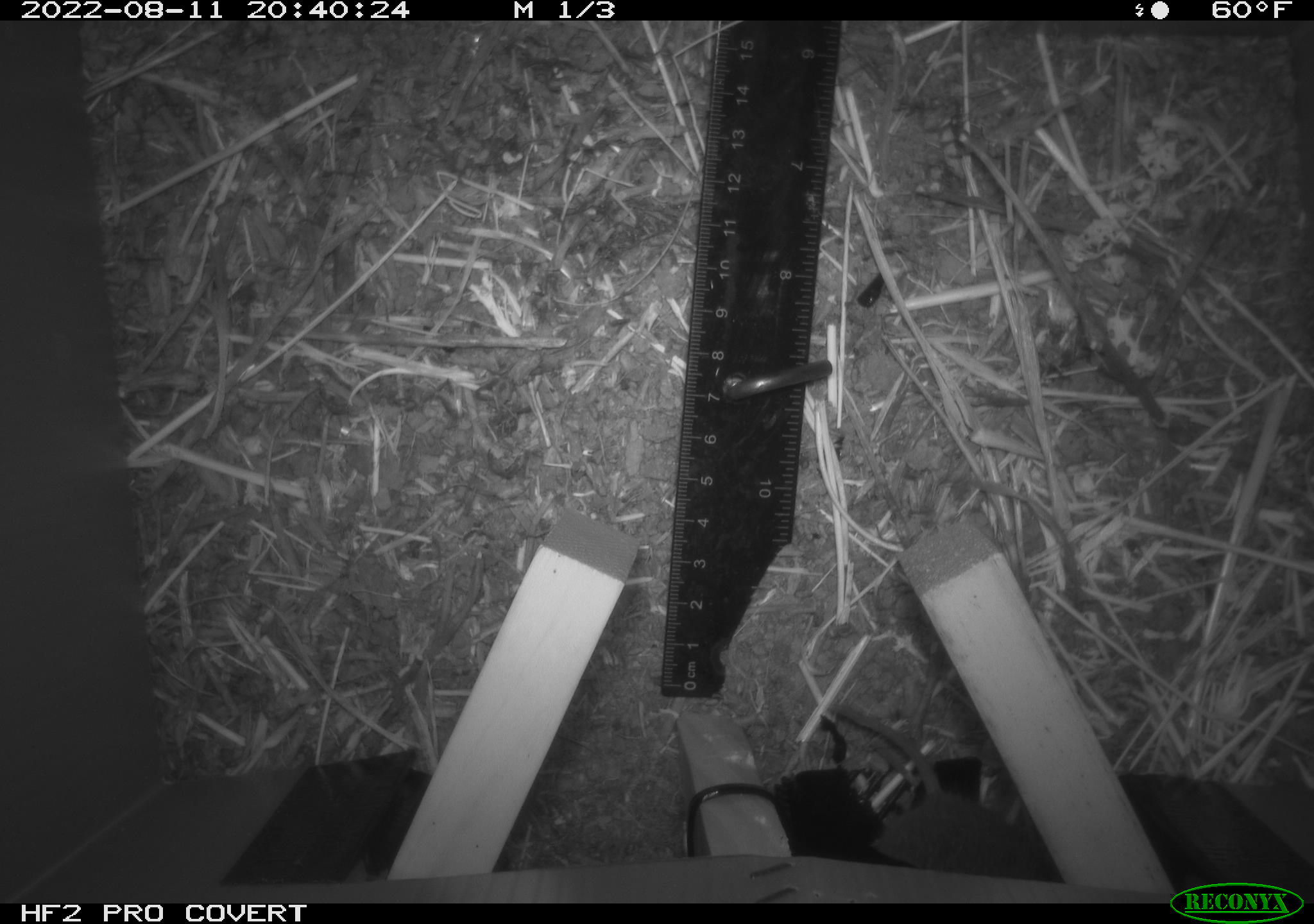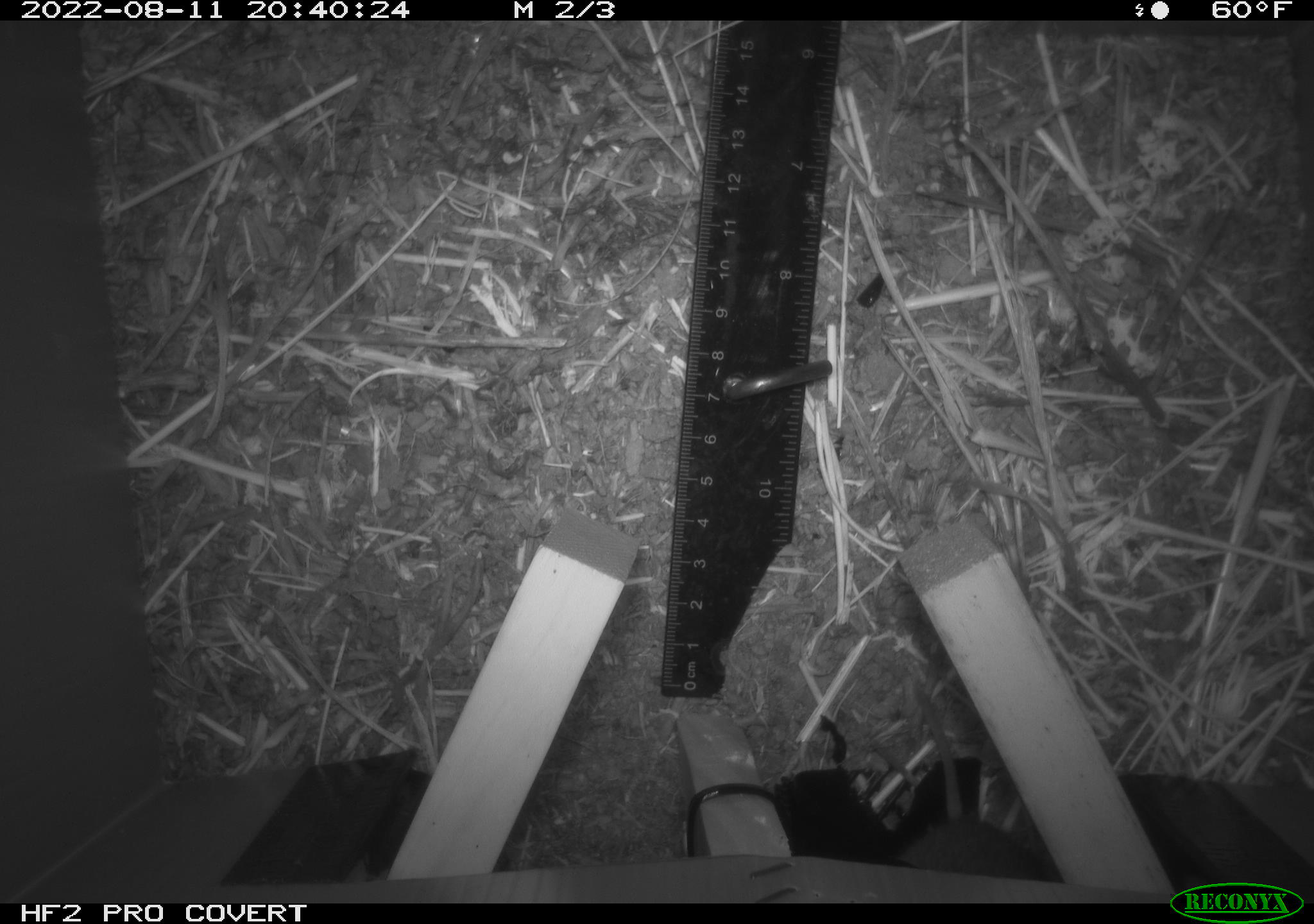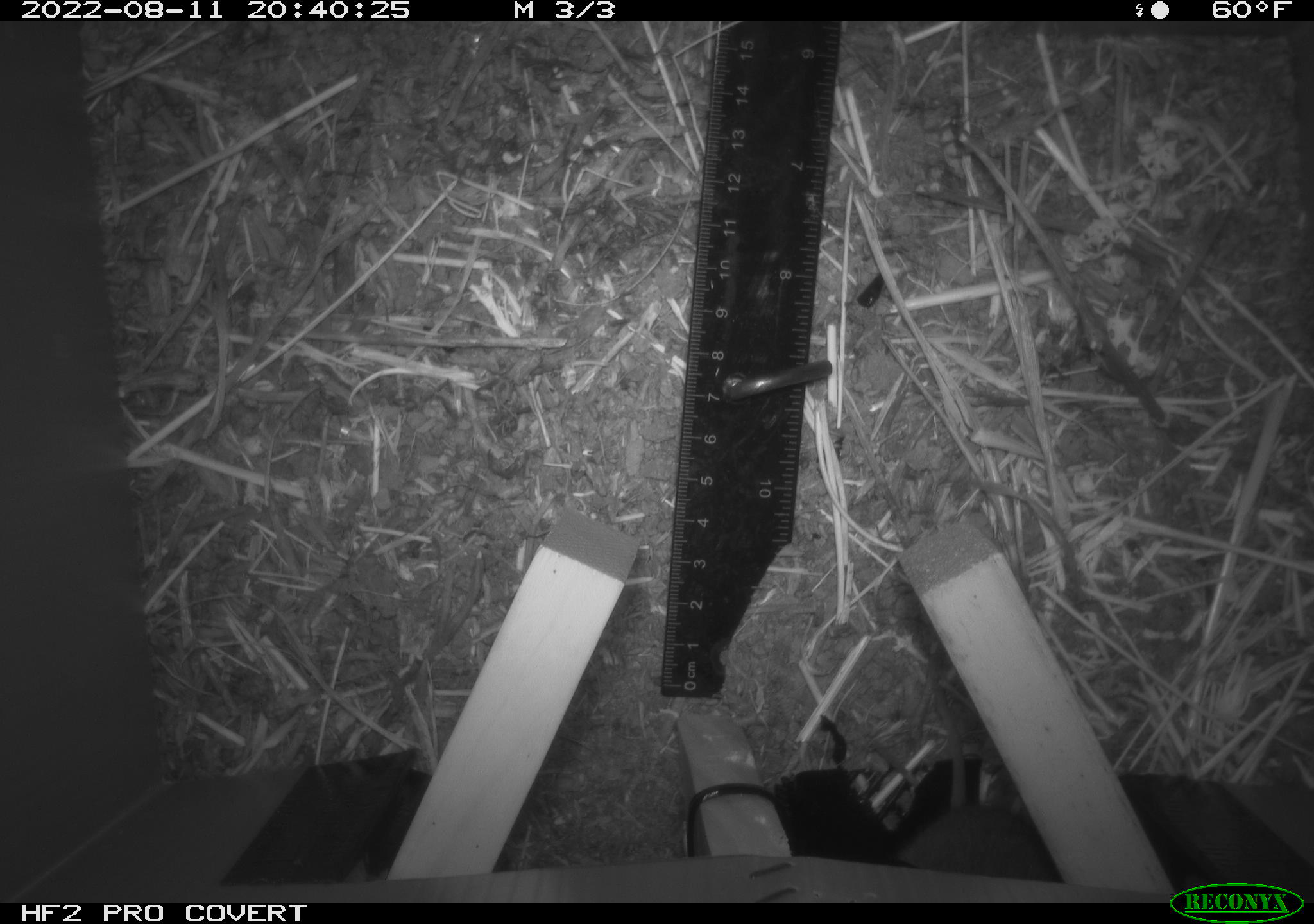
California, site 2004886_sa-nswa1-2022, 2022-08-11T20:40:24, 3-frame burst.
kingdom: Animalia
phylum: Chordata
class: Mammalia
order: Rodentia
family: Cricetidae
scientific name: Cricetidae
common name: hamsters, voles, lemmings, and allies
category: cricetidae family